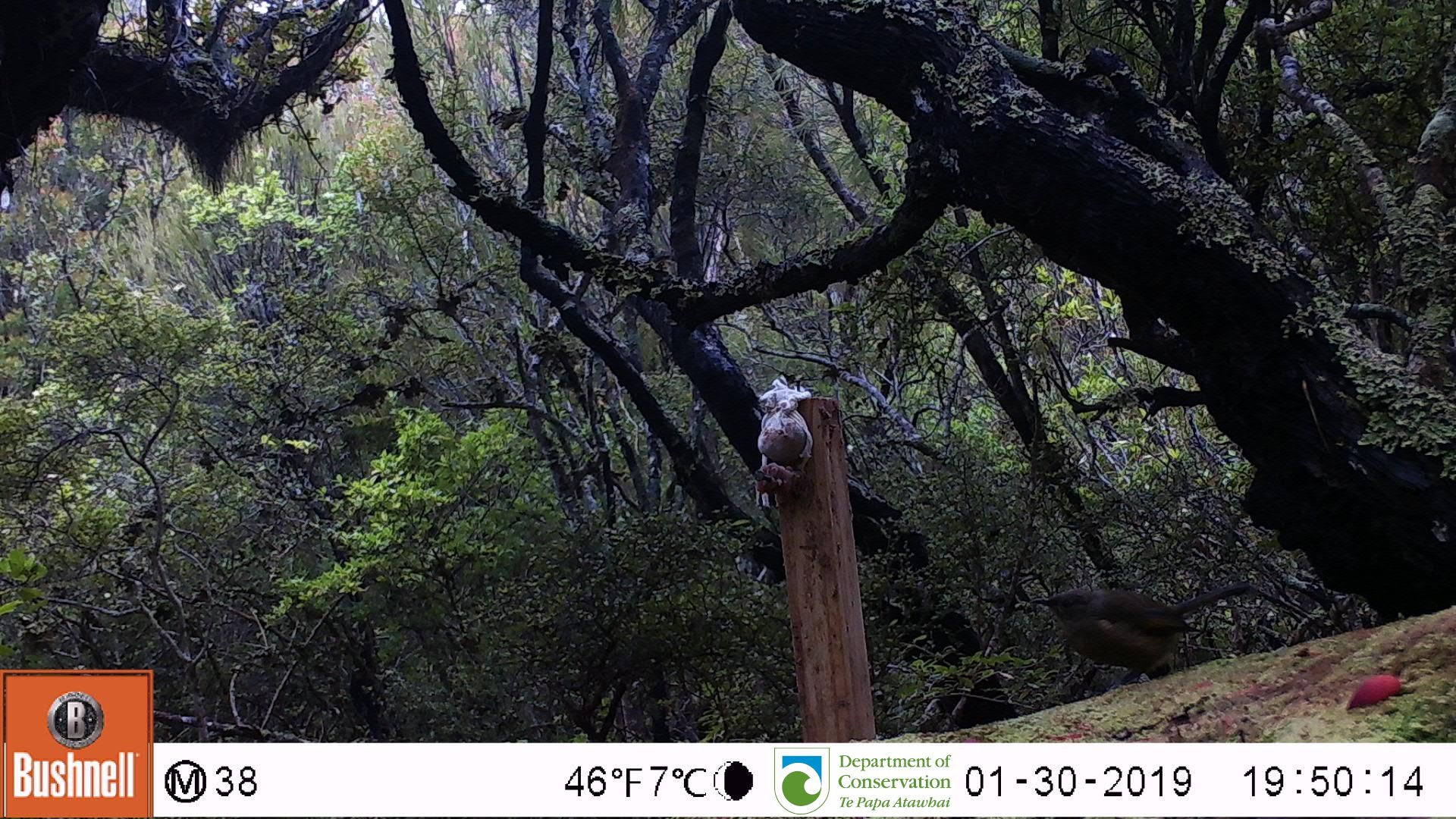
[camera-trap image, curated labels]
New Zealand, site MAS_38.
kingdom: Animalia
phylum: Chordata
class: Aves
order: Passeriformes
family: Meliphagidae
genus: Anthornis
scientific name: Anthornis melanura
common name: new zealand bellbird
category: bellbird